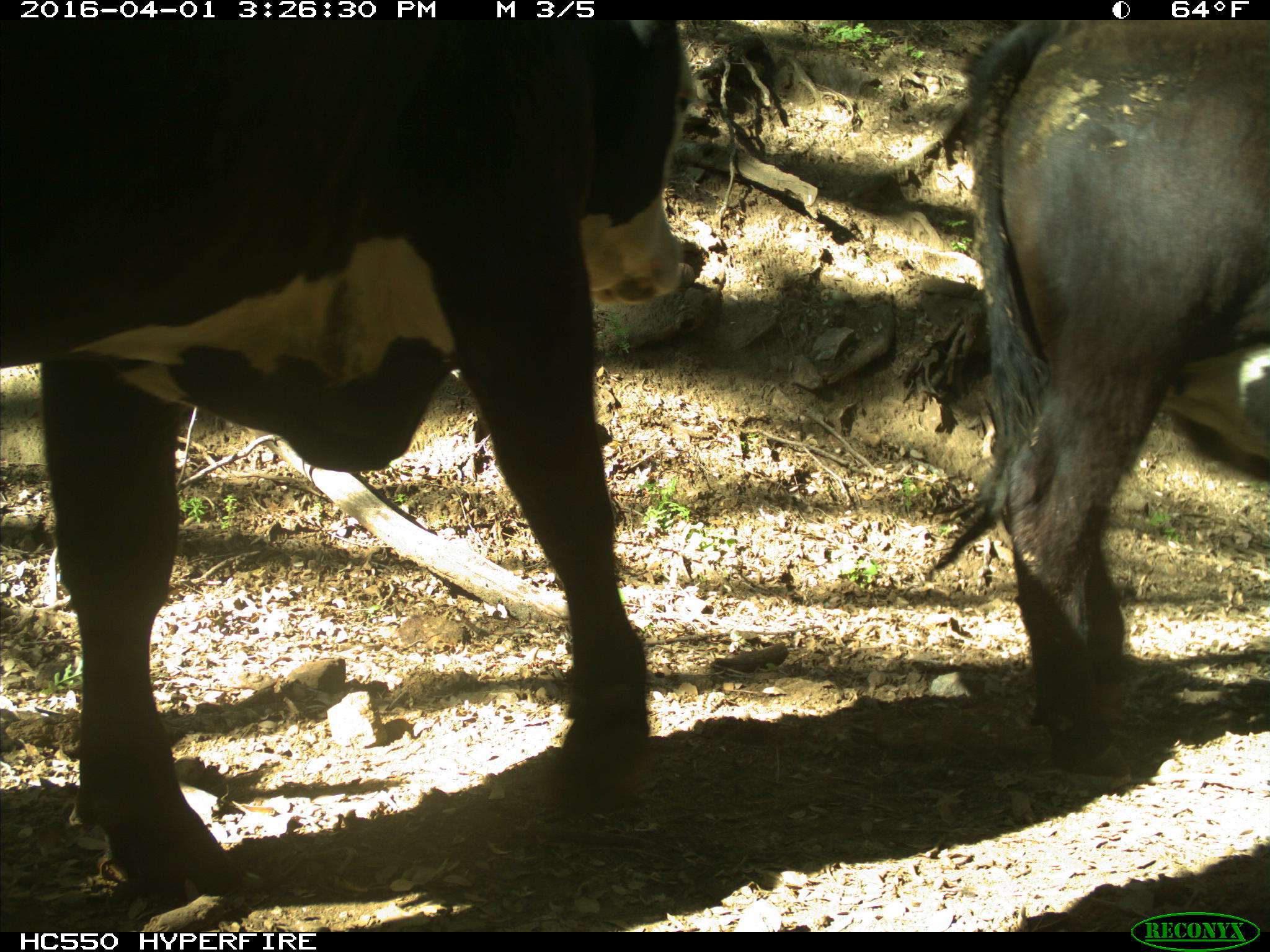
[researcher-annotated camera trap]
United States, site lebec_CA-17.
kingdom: Animalia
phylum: Chordata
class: Mammalia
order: Artiodactyla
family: Bovidae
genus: Bos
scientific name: Bos taurus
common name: domestic cow